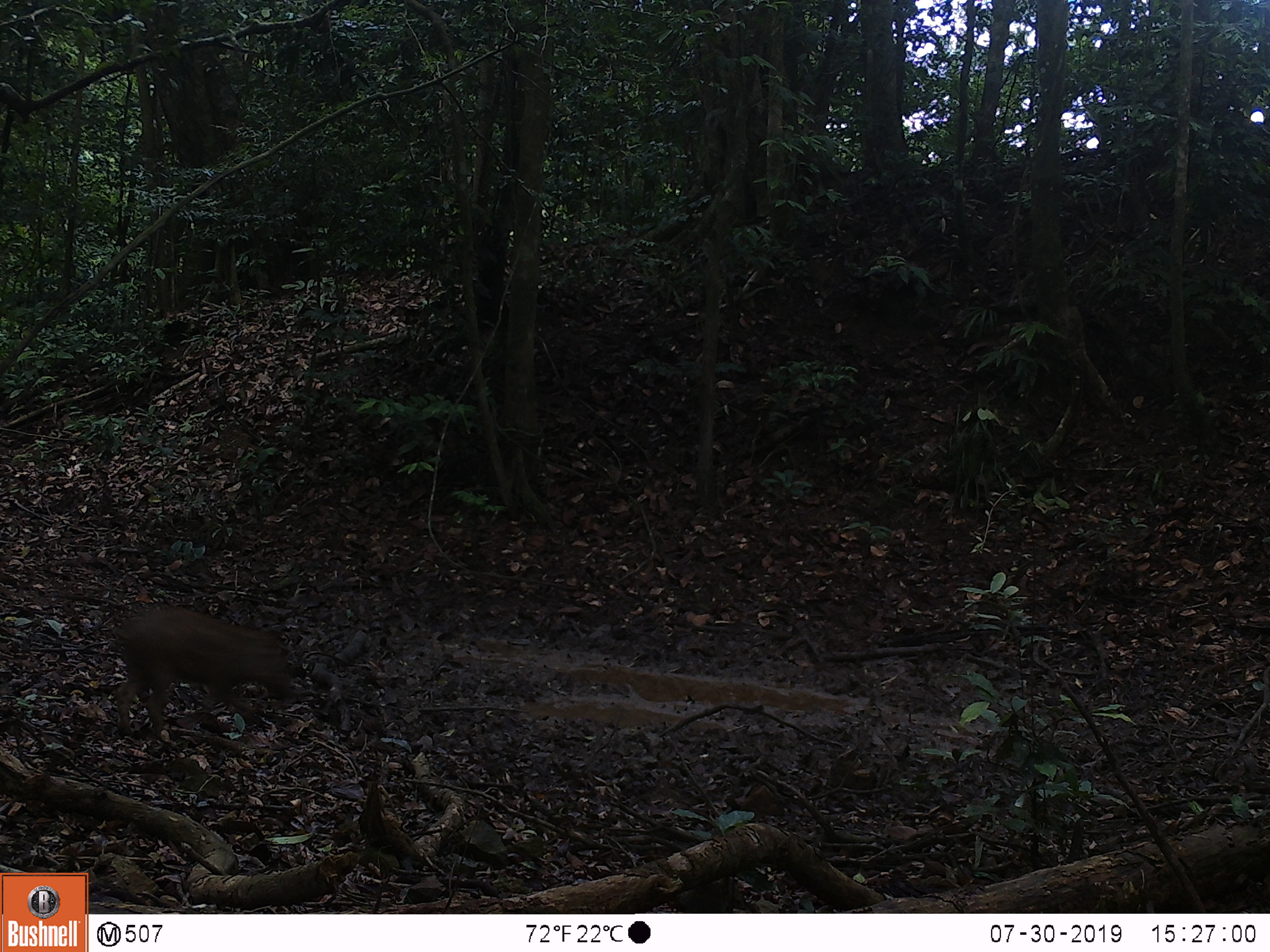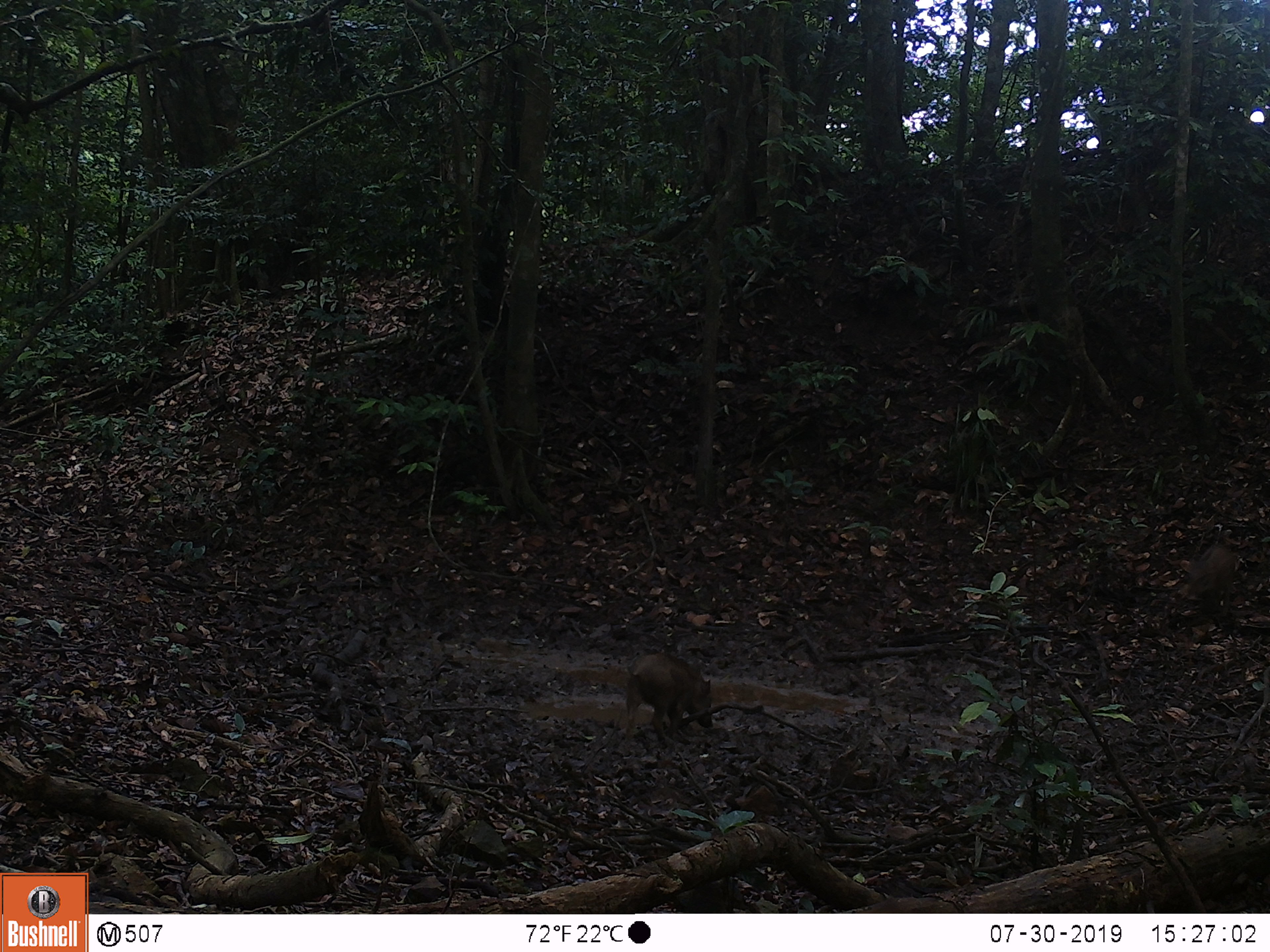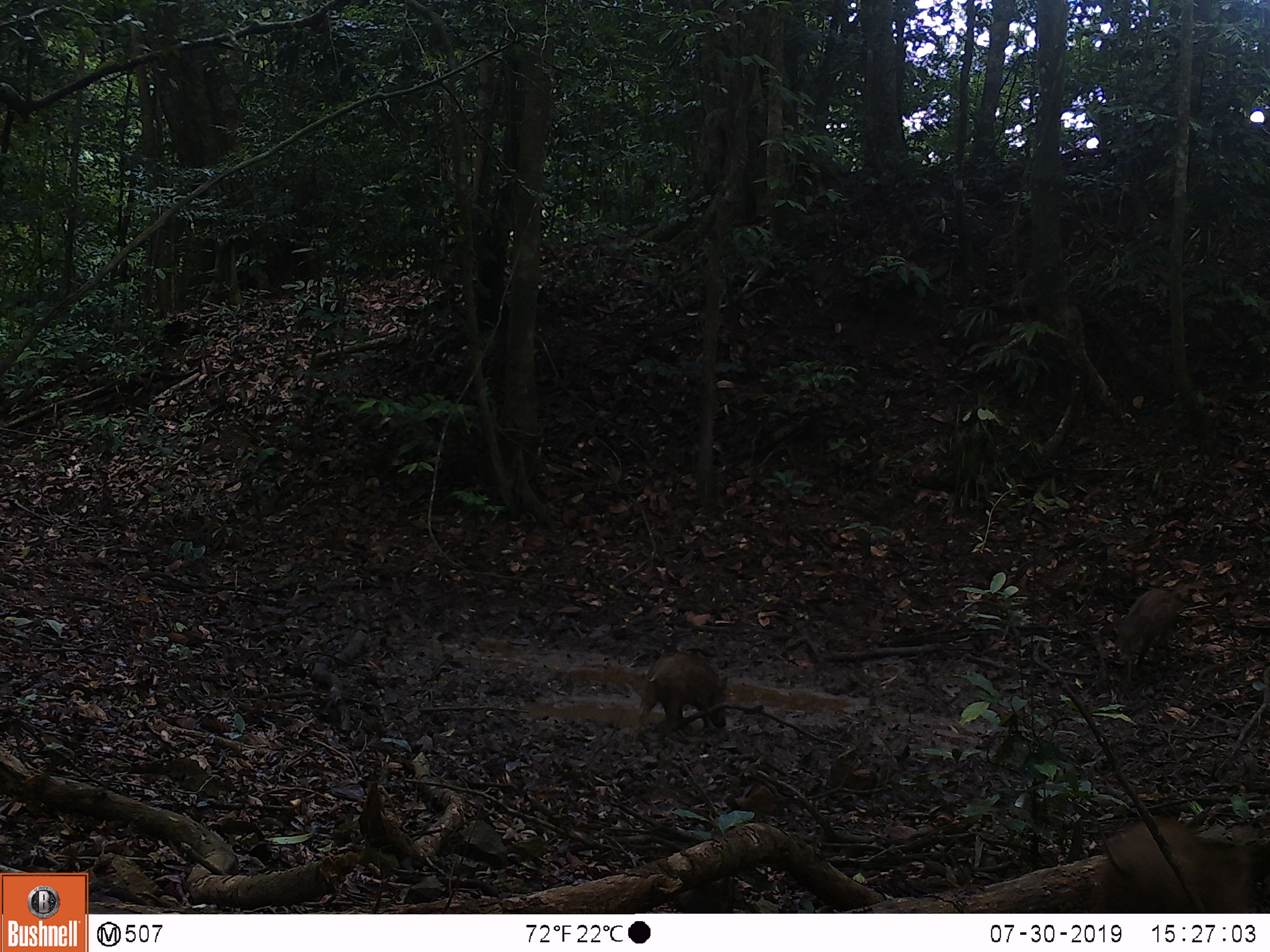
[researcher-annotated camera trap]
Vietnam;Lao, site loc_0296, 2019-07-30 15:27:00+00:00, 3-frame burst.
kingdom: Animalia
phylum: Chordata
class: Mammalia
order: Artiodactyla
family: Suidae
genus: Sus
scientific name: Sus scrofa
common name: eurasian wild pig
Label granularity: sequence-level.